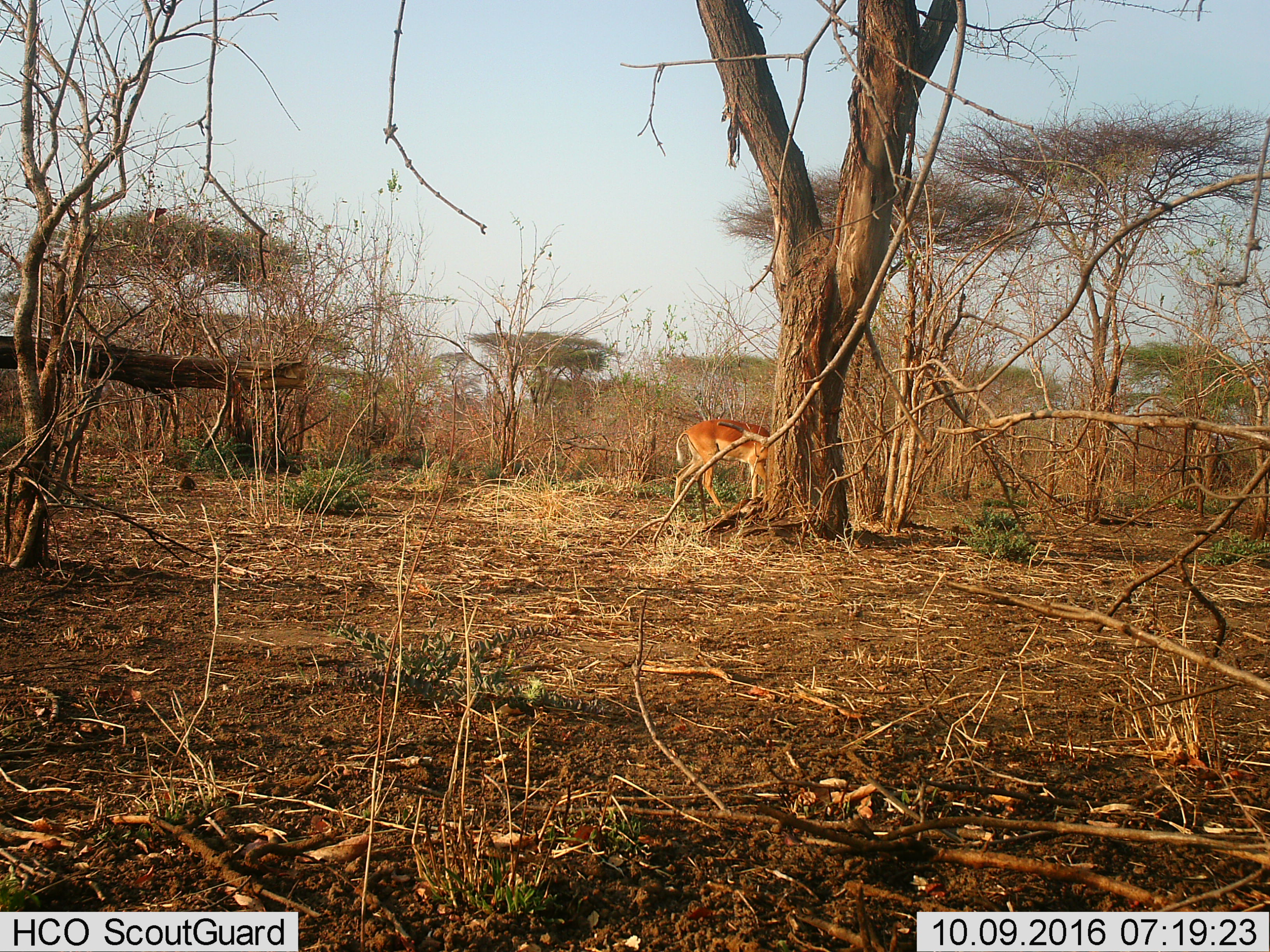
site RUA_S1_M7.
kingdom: Animalia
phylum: Chordata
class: Mammalia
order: Artiodactyla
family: Bovidae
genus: Aepyceros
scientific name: Aepyceros melampus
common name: impala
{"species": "impala (Aepyceros melampus)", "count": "1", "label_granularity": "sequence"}